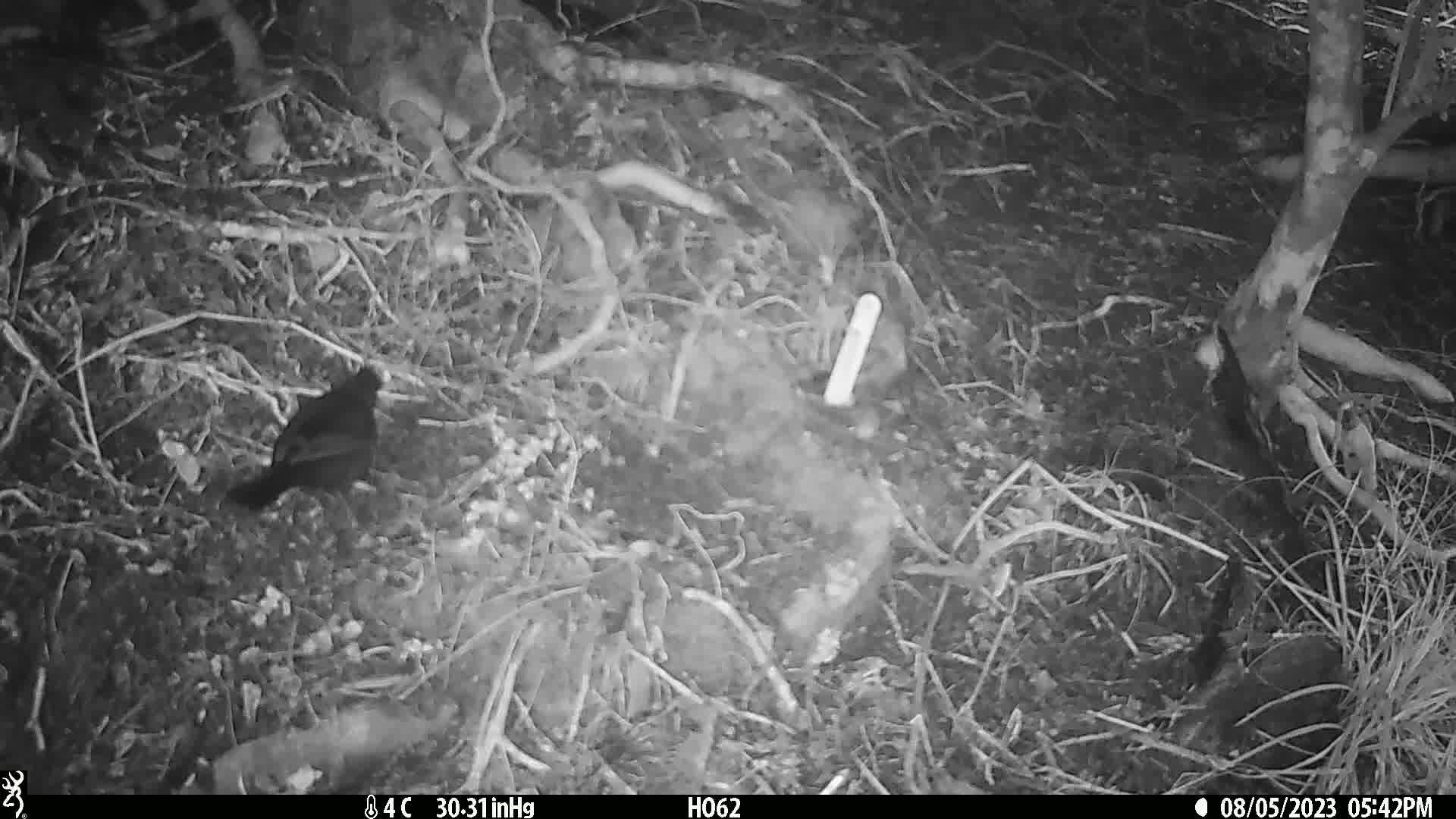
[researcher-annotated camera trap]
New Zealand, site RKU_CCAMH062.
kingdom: Animalia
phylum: Chordata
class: Aves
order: Passeriformes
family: Turdidae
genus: Turdus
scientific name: Turdus merula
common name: eurasian blackbird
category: blackbird